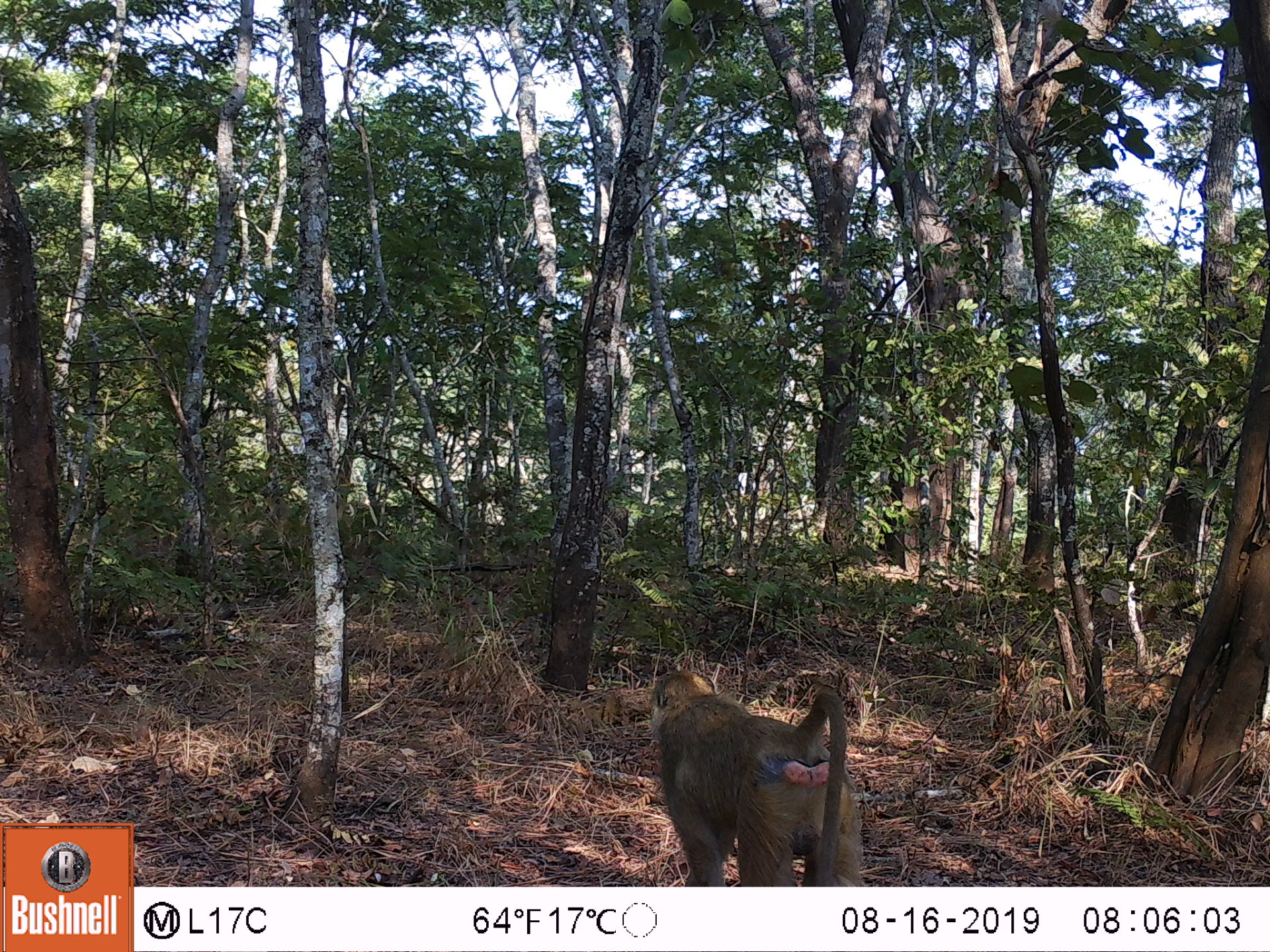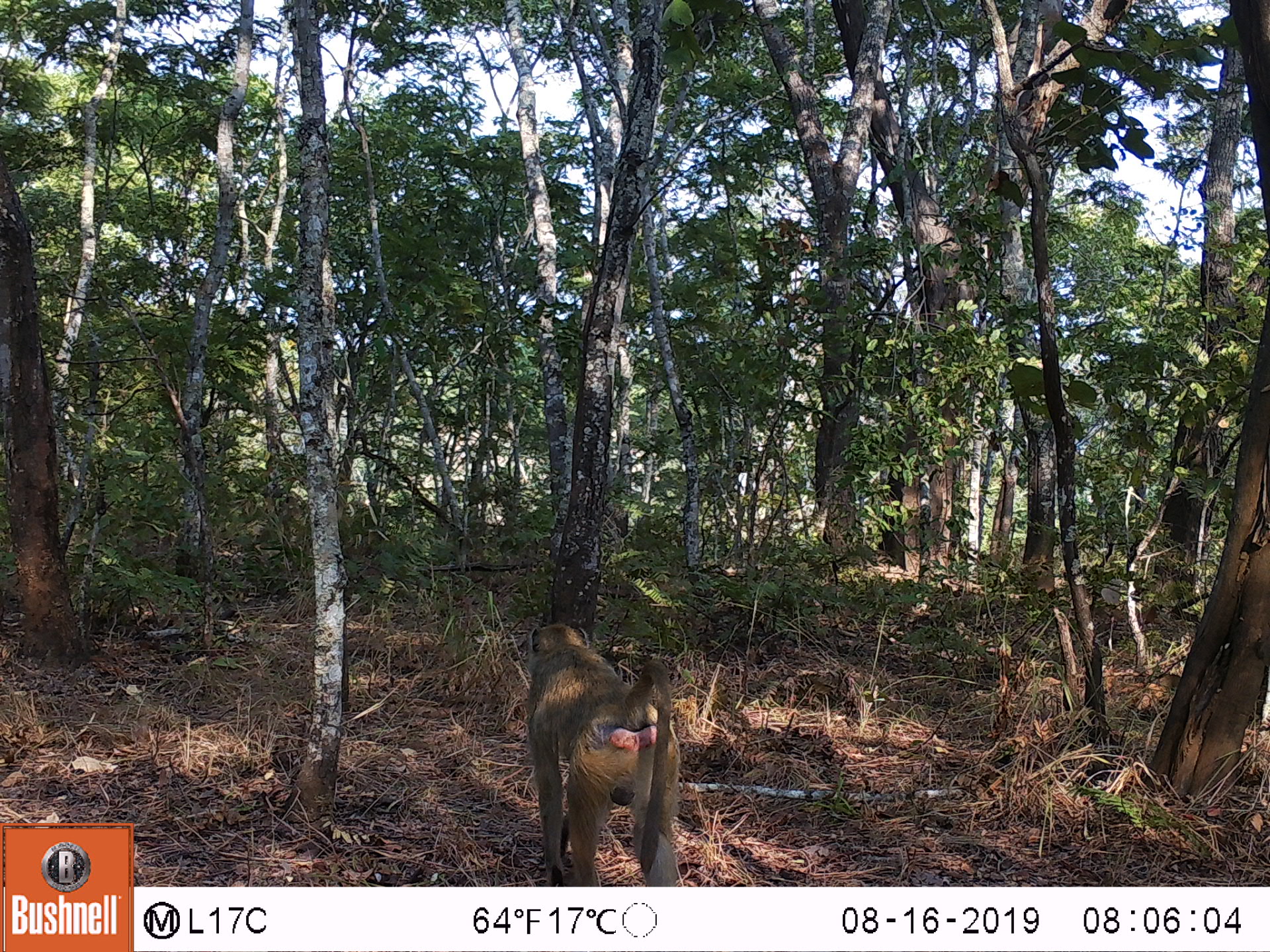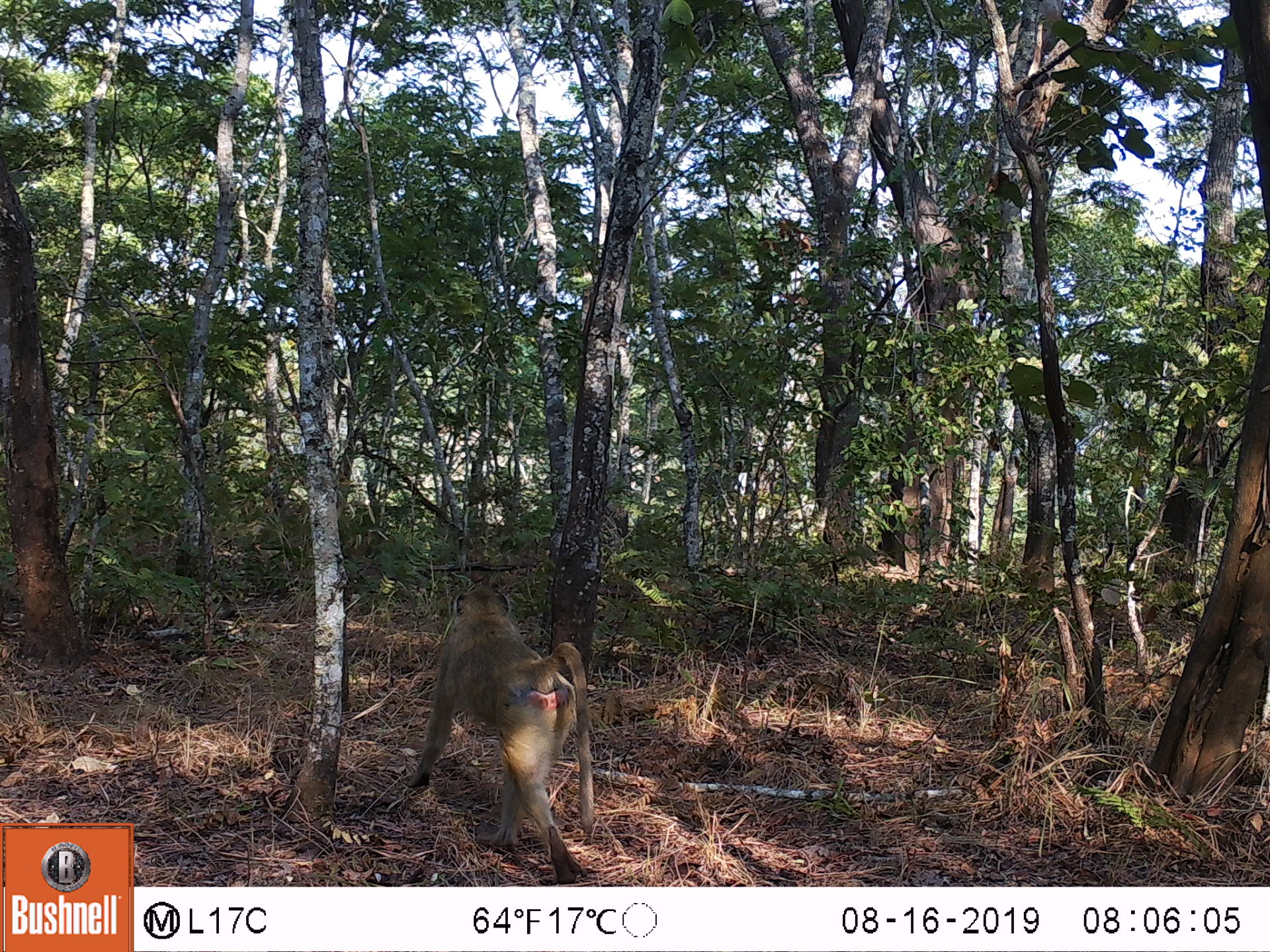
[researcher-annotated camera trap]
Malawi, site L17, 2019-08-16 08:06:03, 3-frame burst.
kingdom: Animalia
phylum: Chordata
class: Mammalia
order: Primates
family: Cercopithecidae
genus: Papio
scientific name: Papio cynocephalus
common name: yellow baboon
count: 1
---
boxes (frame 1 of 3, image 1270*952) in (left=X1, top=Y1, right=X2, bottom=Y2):
yellow baboon: (left=641, top=665, right=872, bottom=880)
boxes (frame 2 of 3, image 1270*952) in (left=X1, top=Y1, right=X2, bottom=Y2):
yellow baboon: (left=519, top=616, right=685, bottom=882)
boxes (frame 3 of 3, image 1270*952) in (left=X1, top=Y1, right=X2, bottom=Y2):
yellow baboon: (left=408, top=584, right=602, bottom=880)